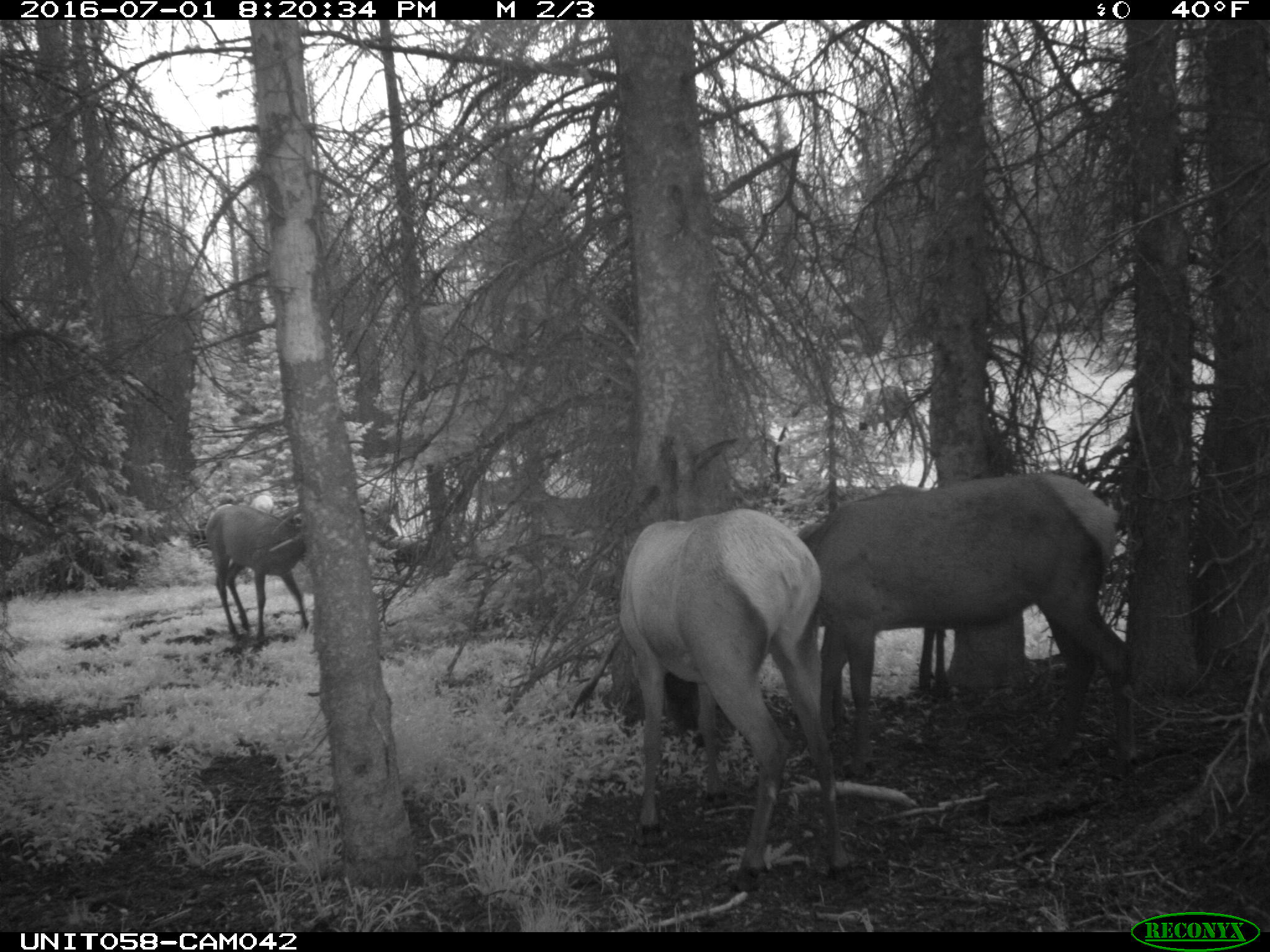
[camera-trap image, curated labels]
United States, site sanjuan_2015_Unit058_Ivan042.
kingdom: Animalia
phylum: Chordata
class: Mammalia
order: Artiodactyla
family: Cervidae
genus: Cervus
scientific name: Cervus elaphus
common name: red deer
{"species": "Cervus elaphus (red deer)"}